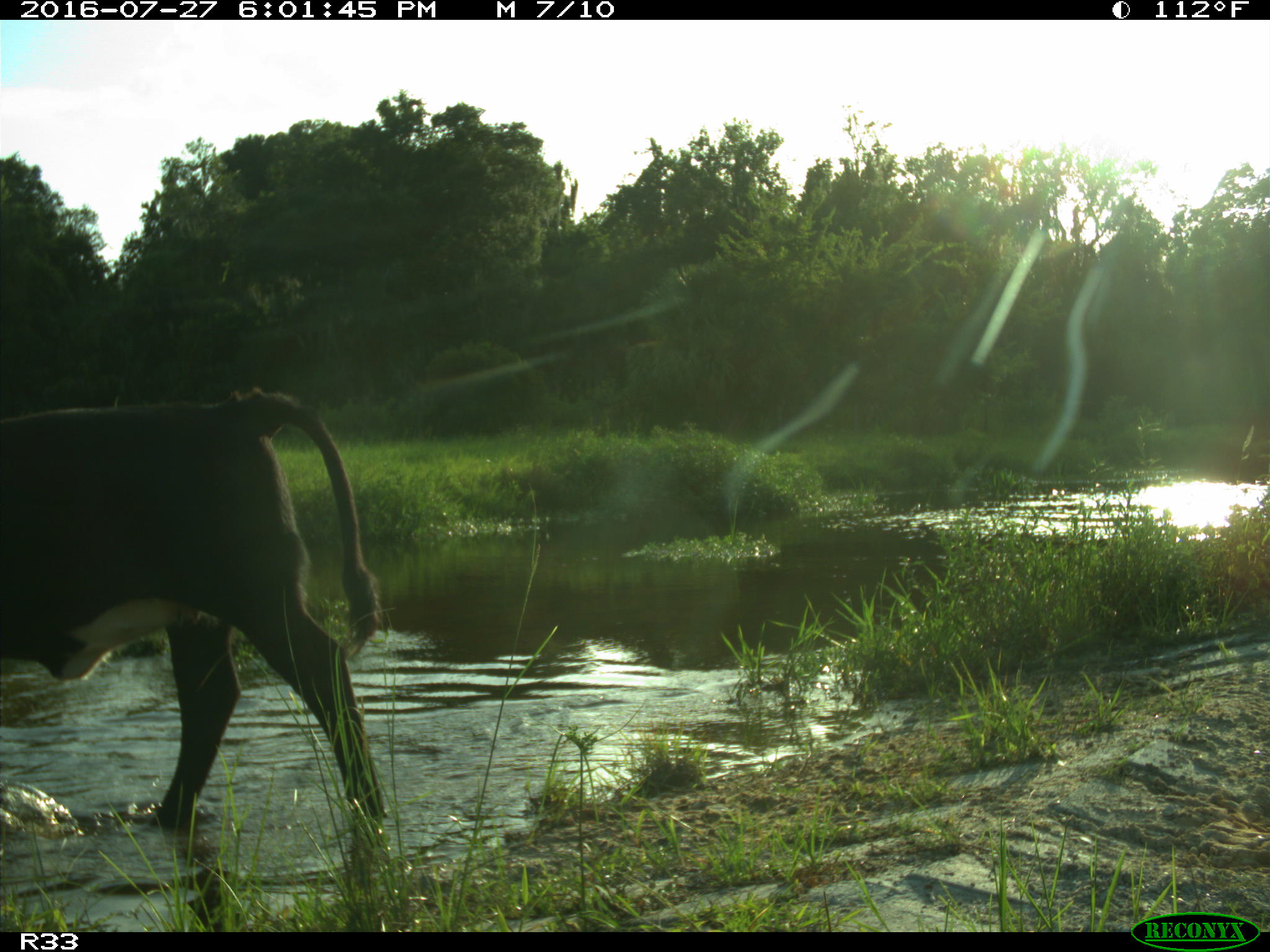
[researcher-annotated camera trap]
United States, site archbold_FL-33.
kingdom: Animalia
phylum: Chordata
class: Mammalia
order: Artiodactyla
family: Bovidae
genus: Bos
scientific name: Bos taurus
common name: domestic cow